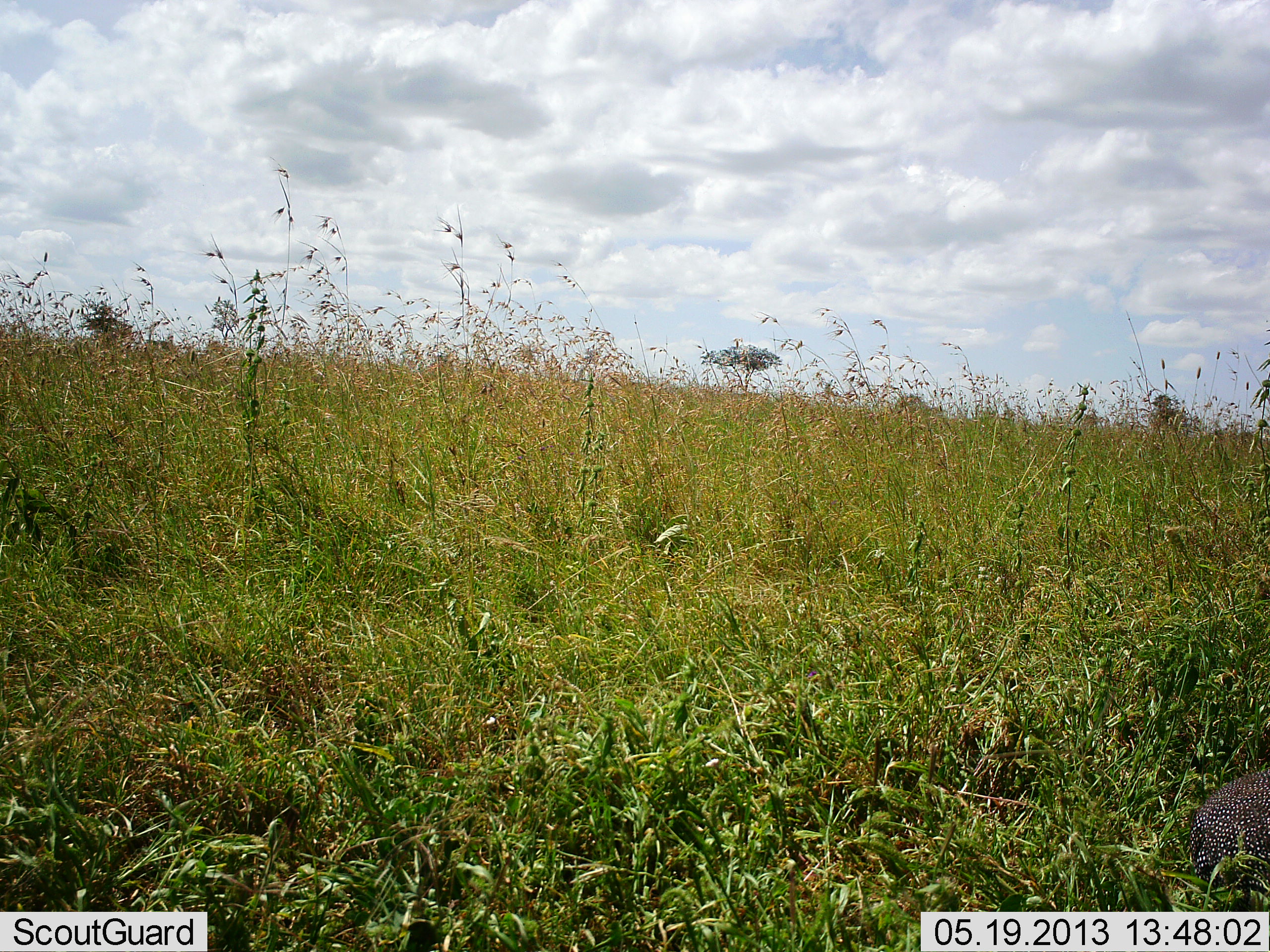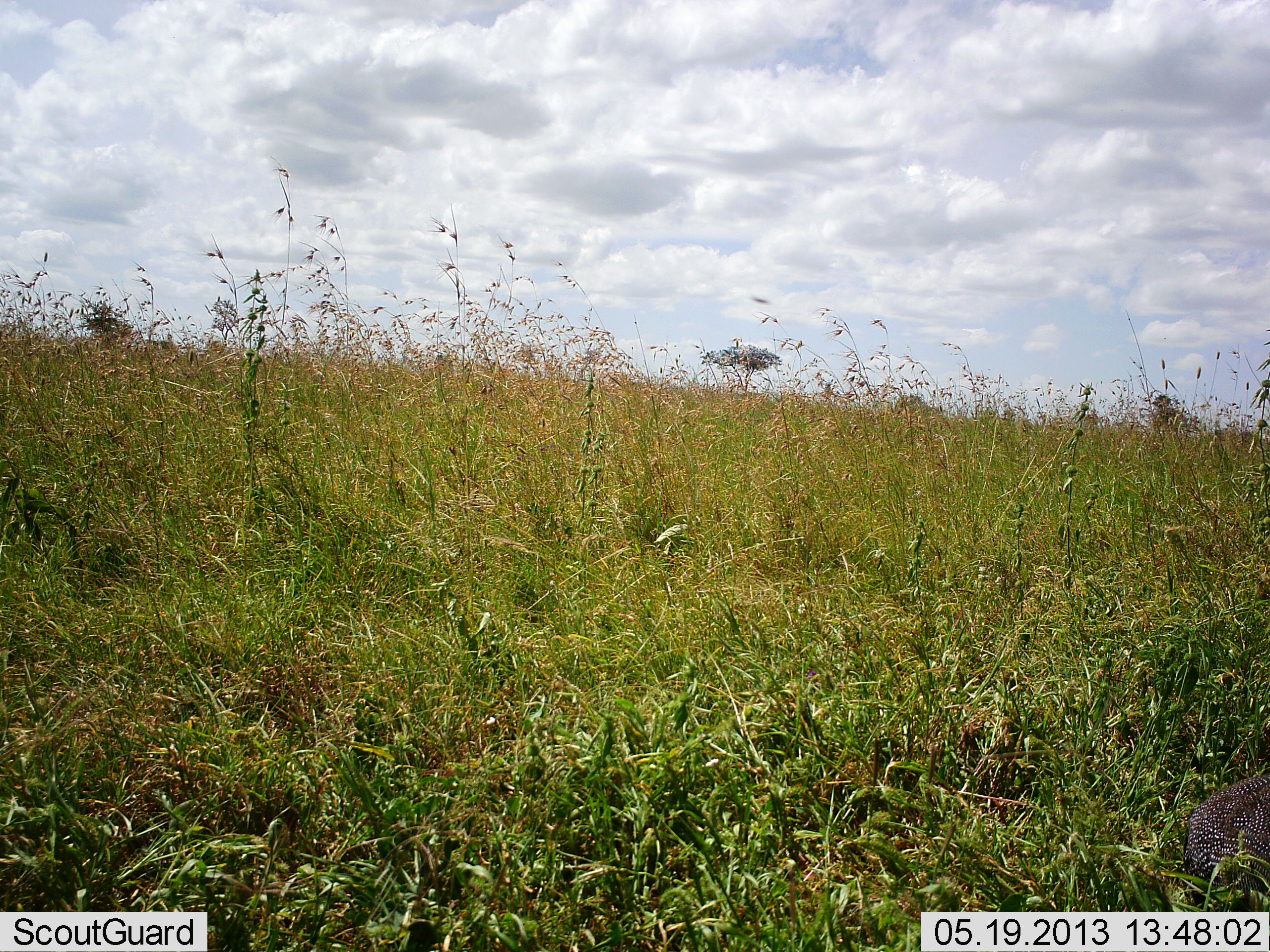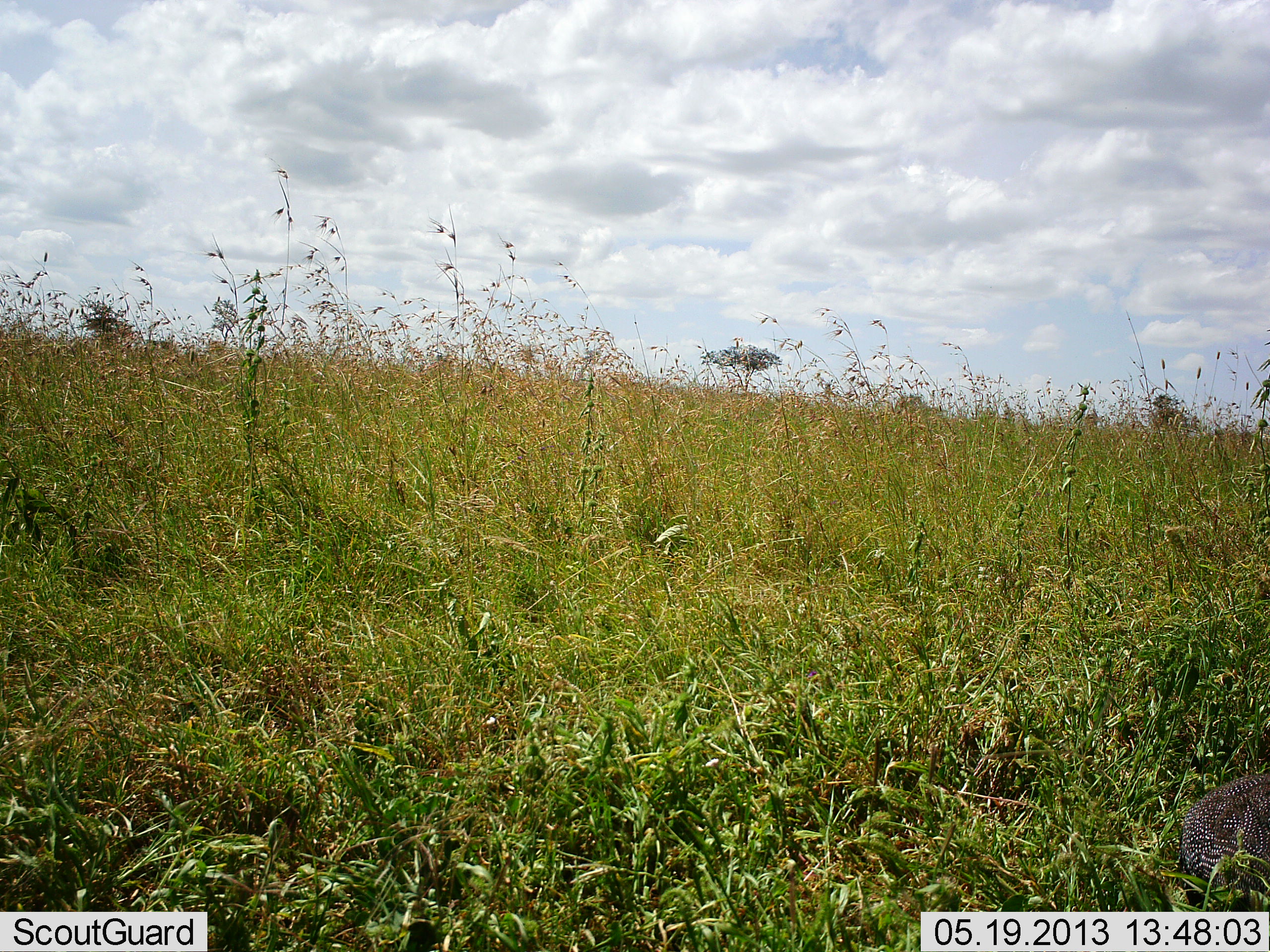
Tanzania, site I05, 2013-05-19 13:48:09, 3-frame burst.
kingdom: Animalia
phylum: Chordata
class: Aves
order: Galliformes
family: Numididae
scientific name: Numididae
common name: guinea fowl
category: guineafowl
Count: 1.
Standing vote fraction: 31%.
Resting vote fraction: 15%.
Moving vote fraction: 31%.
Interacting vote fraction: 0%.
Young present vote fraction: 0%.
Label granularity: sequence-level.